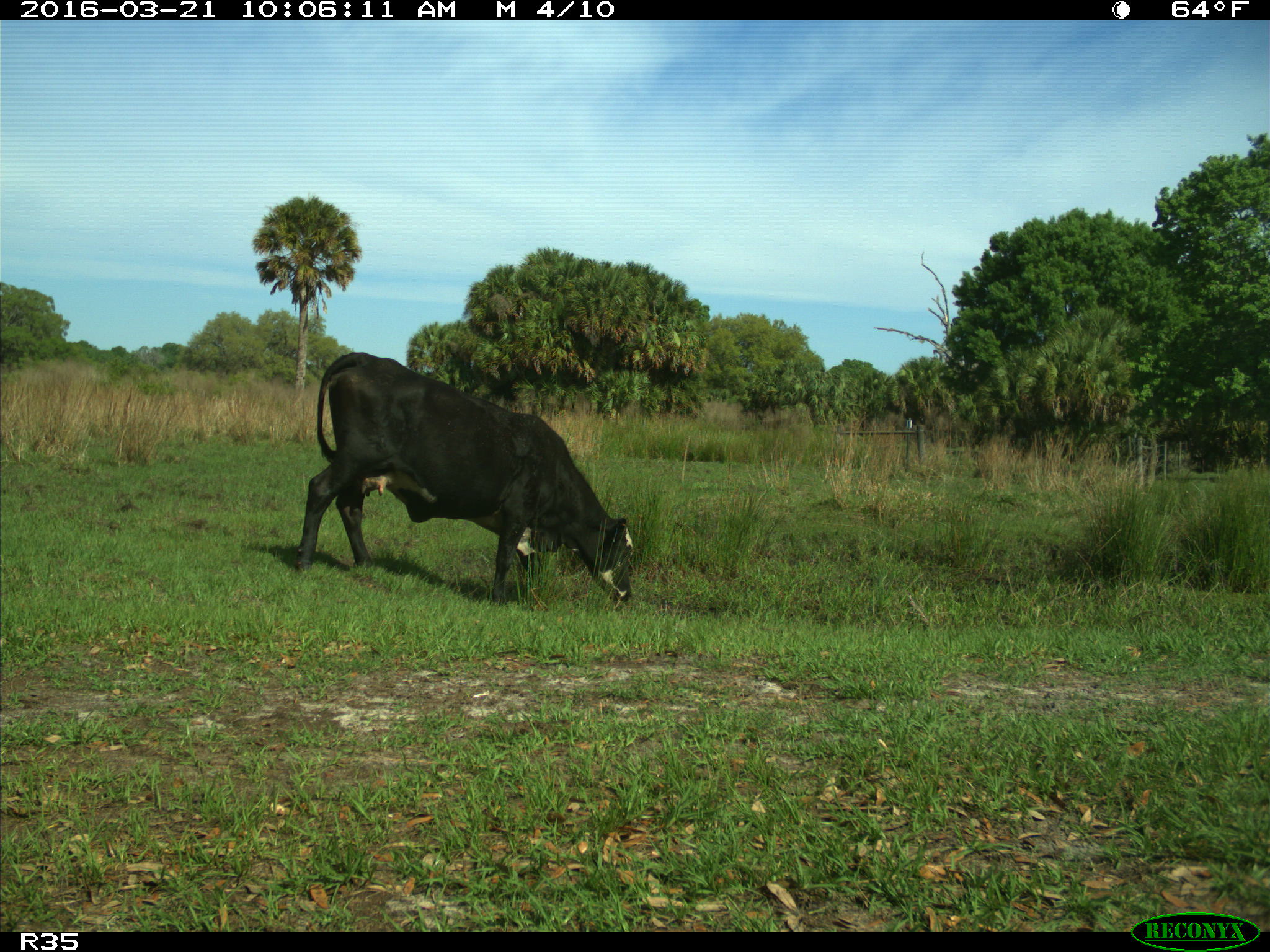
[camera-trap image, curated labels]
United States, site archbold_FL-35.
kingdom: Animalia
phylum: Chordata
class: Mammalia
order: Artiodactyla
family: Bovidae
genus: Bos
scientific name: Bos taurus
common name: domestic cow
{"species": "Bos taurus (domestic cow)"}